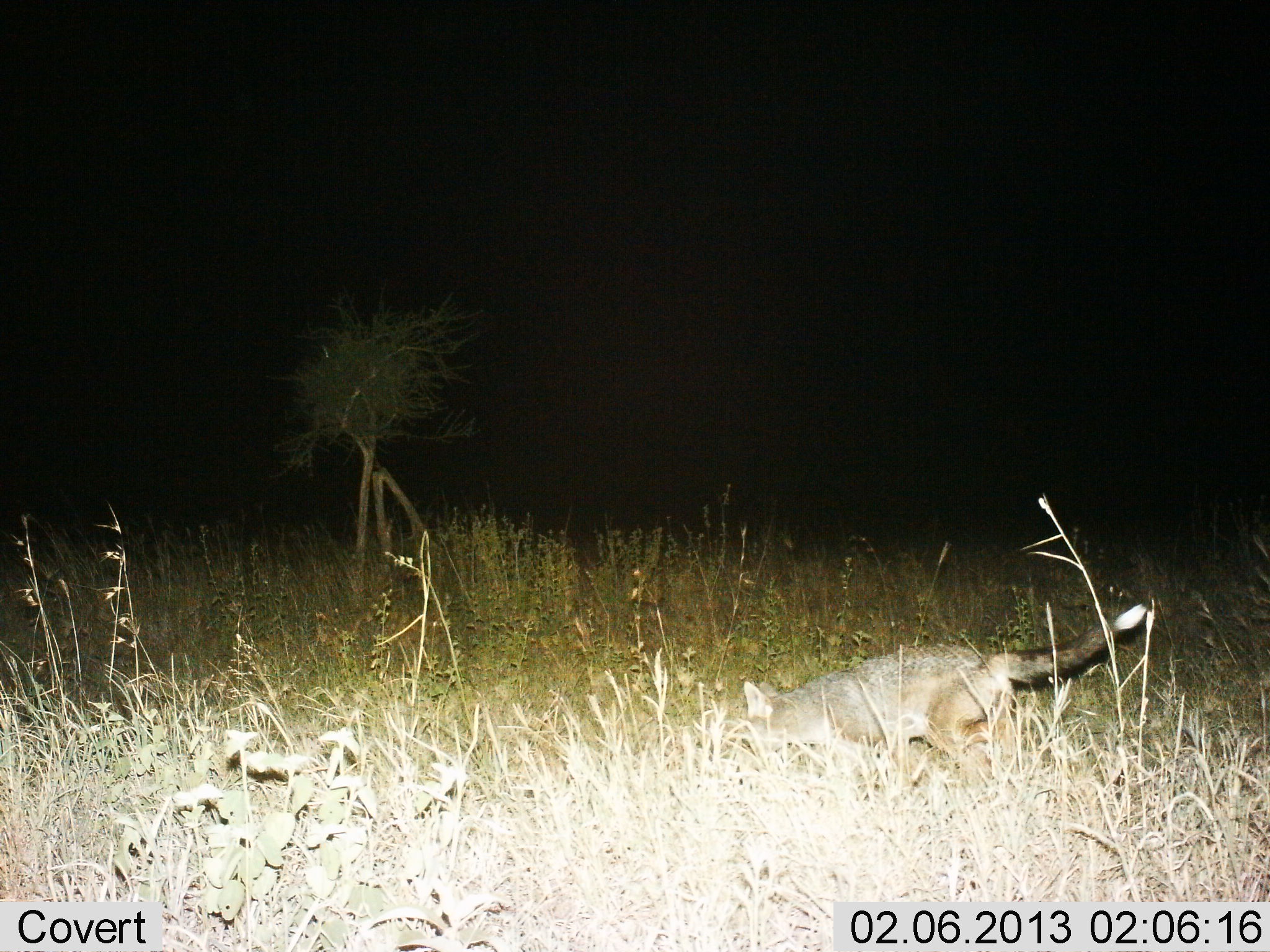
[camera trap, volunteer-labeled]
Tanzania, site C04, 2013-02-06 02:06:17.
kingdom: Animalia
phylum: Chordata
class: Mammalia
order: Carnivora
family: Canidae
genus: Lupulella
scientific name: Lupulella mesomelas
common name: black-backed jackal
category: jackal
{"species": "jackal (black-backed jackal) (Lupulella mesomelas)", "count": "1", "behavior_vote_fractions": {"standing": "3%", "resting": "0%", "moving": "73%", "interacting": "10%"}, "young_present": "0%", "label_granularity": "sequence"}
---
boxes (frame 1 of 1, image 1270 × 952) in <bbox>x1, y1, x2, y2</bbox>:
animal: <bbox>742, 604, 1149, 783</bbox>